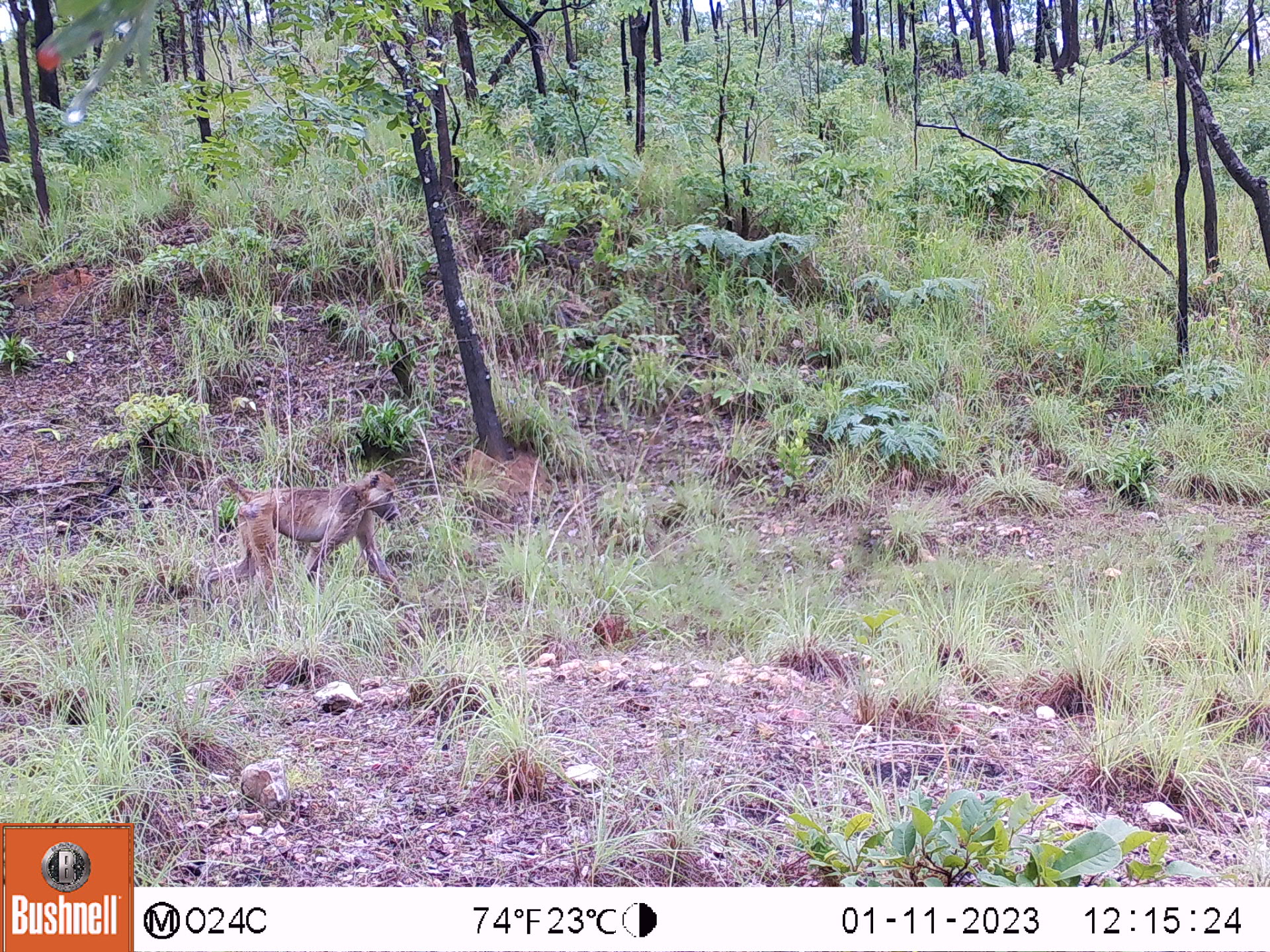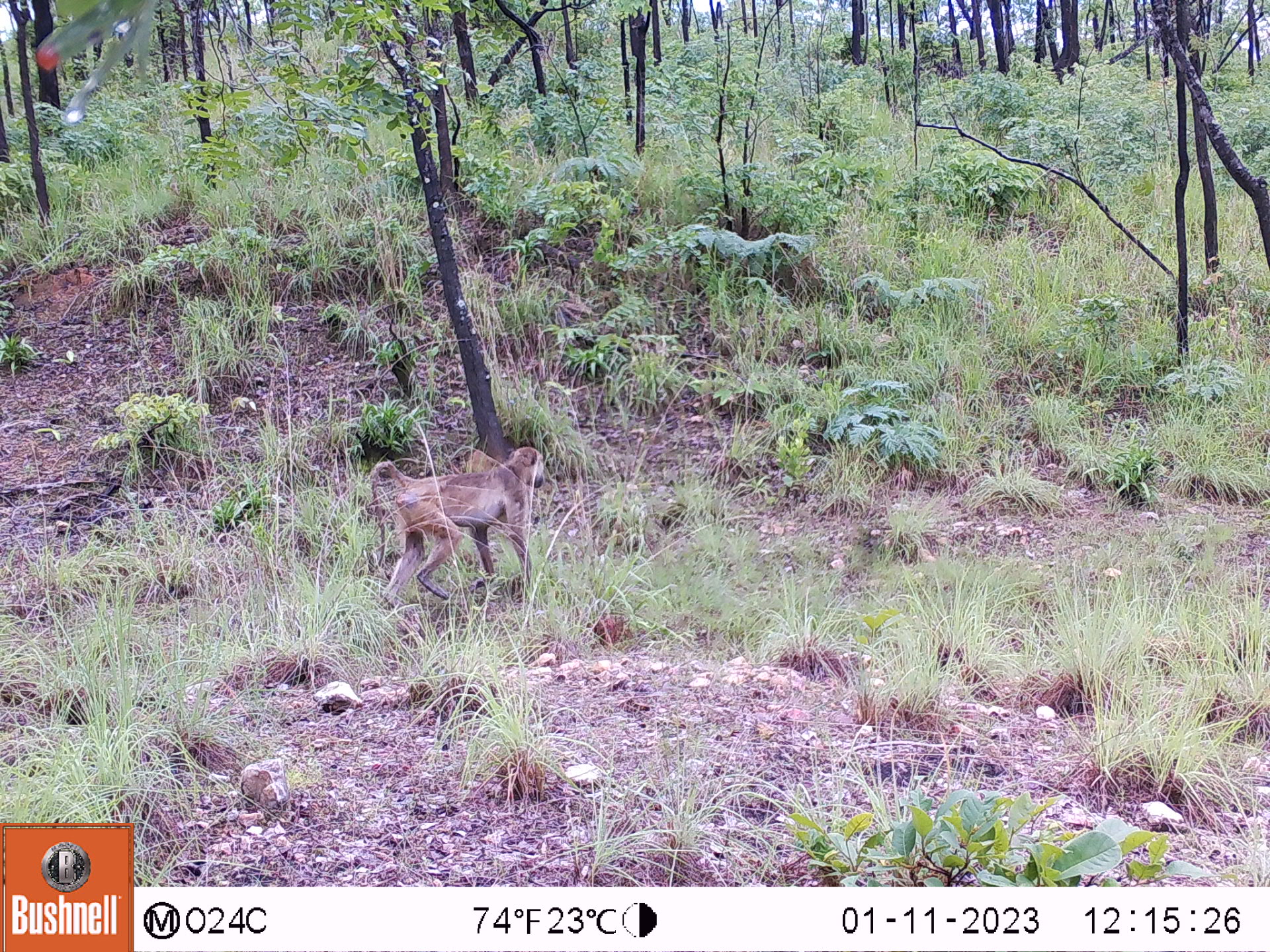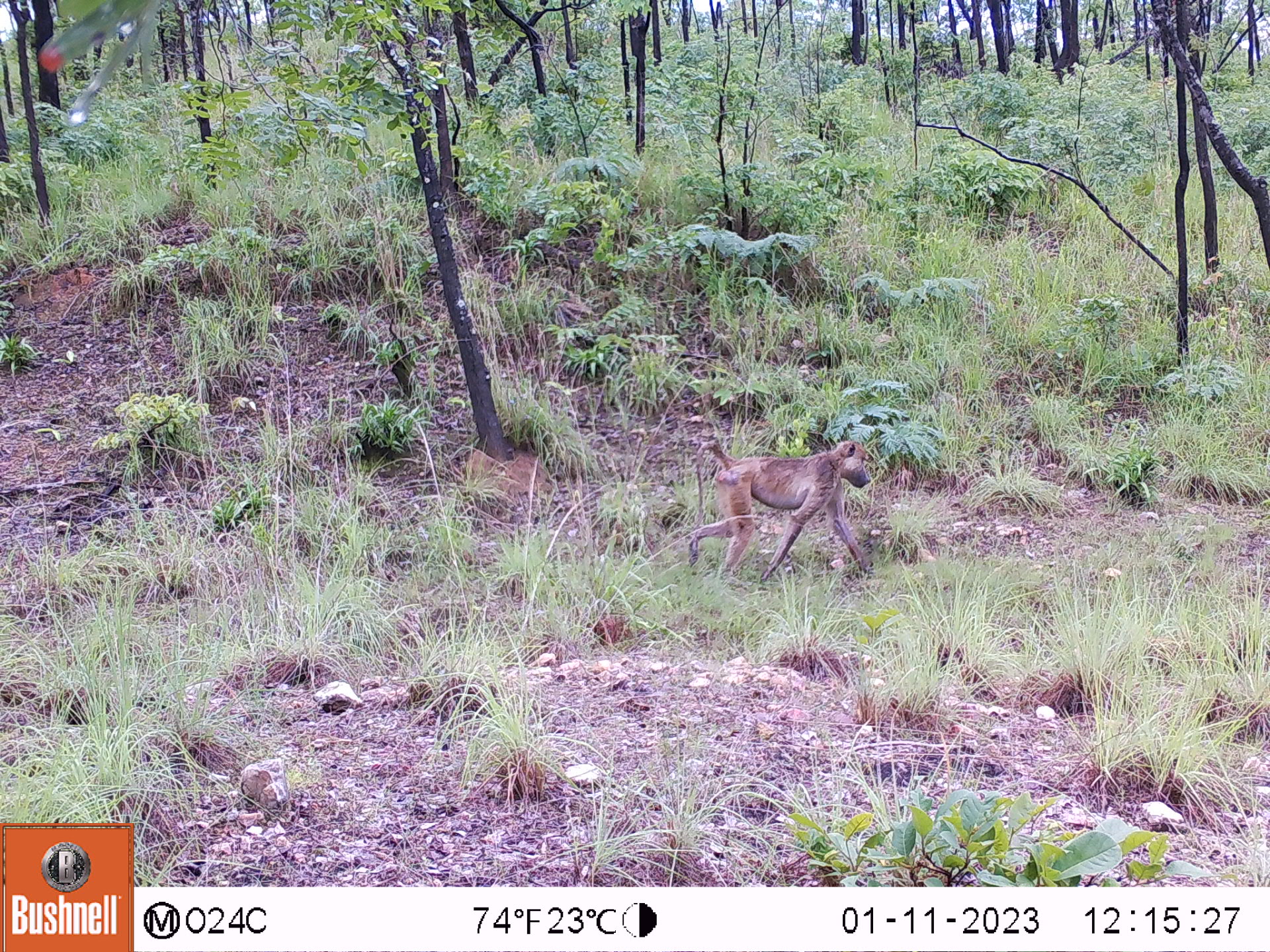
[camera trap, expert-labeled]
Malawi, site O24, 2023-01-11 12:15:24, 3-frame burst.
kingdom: Animalia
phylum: Chordata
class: Mammalia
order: Primates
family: Cercopithecidae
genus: Papio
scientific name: Papio cynocephalus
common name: yellow baboon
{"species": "yellow baboon (Papio cynocephalus)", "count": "1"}